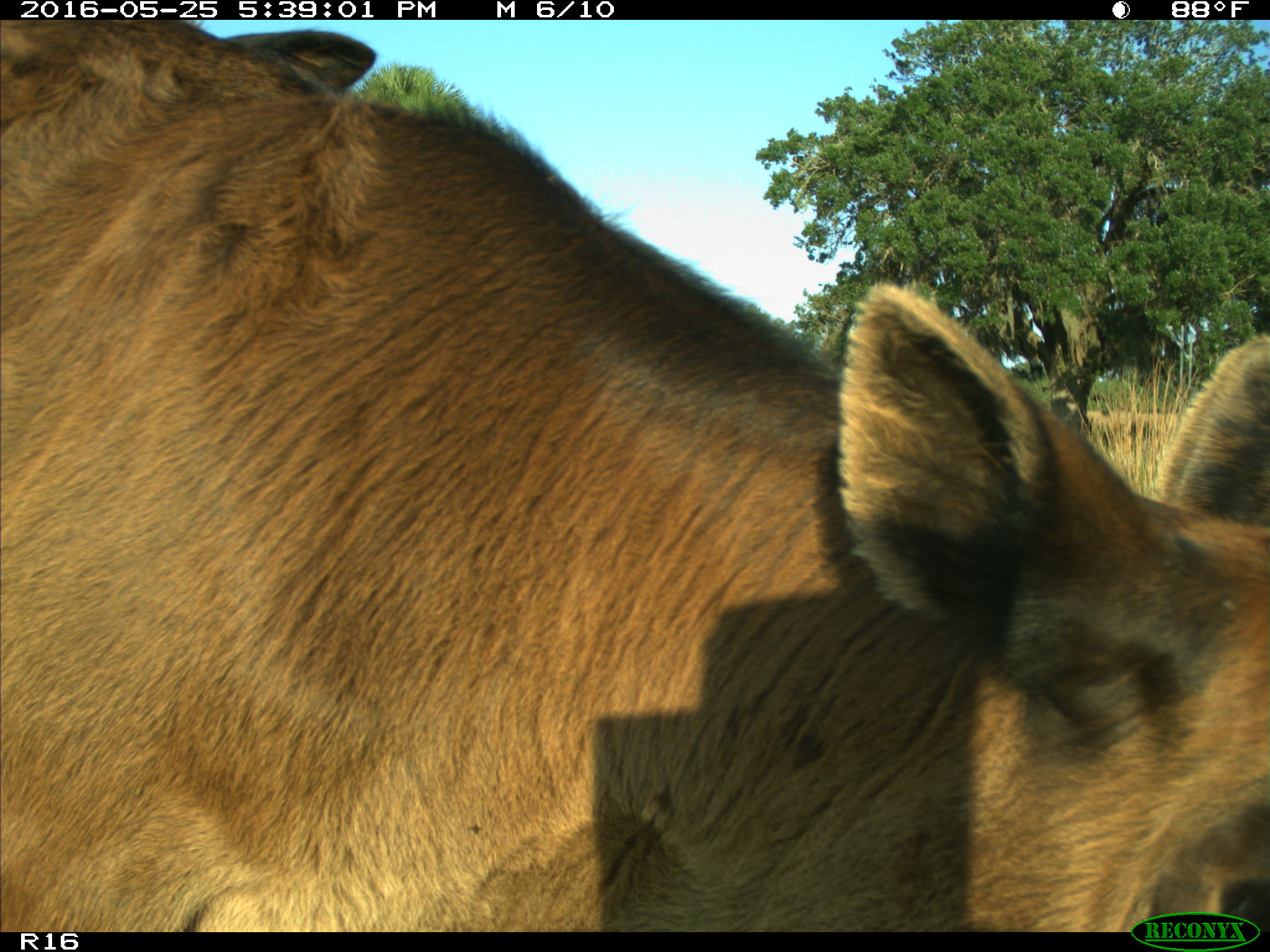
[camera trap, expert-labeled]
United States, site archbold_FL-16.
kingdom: Animalia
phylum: Chordata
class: Mammalia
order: Artiodactyla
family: Bovidae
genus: Bos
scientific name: Bos taurus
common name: domestic cow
Bos taurus (domestic cow).